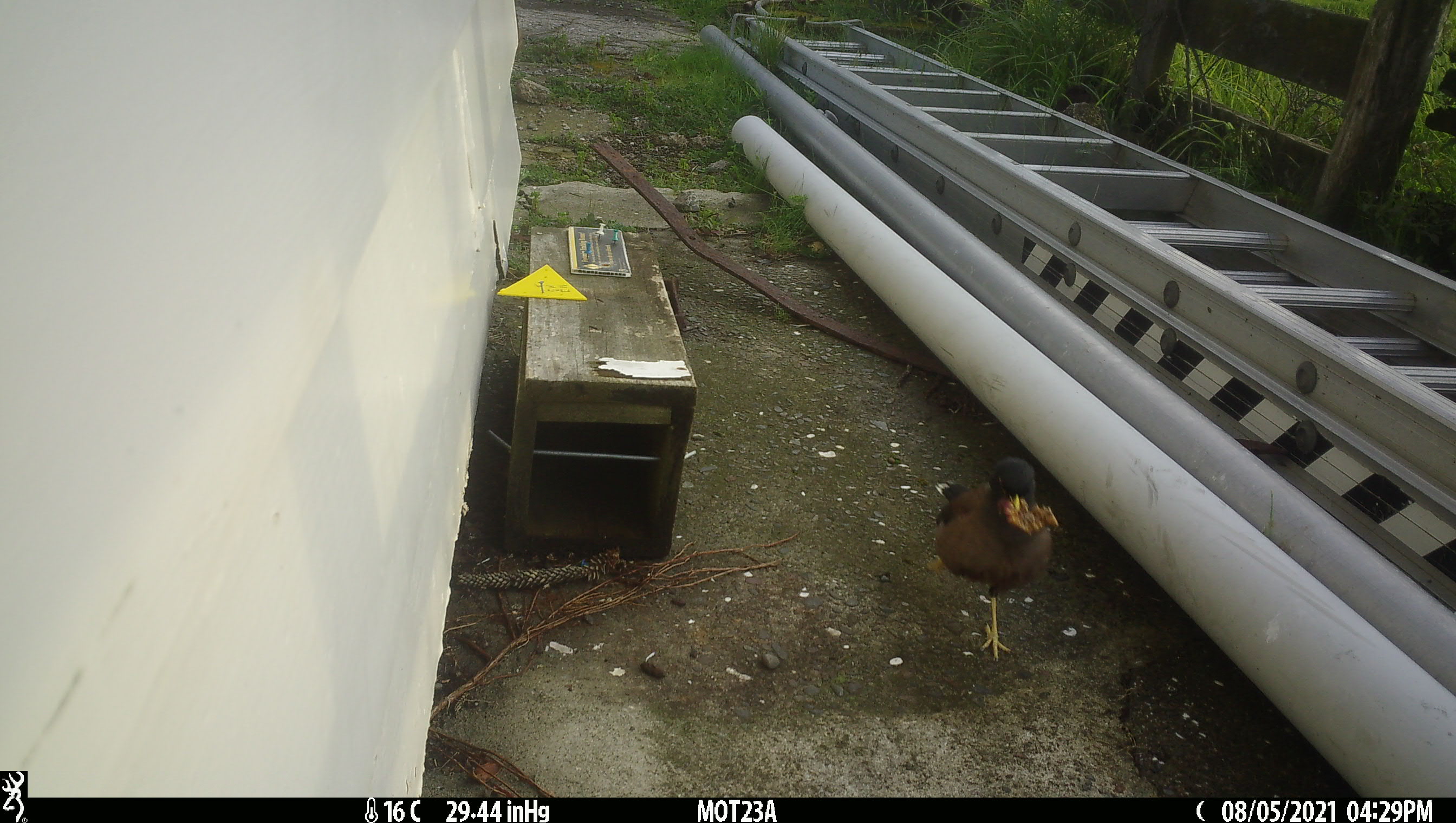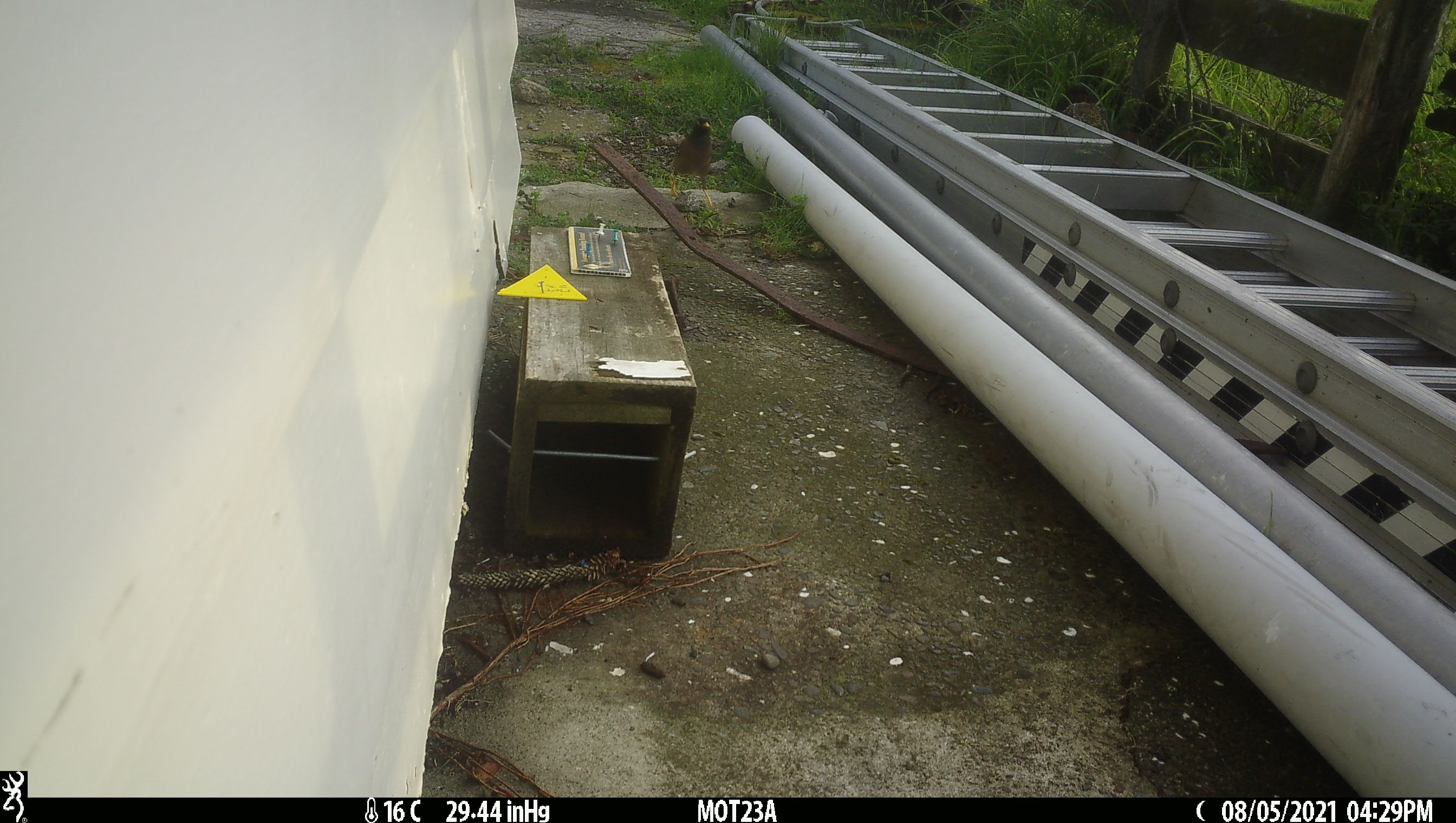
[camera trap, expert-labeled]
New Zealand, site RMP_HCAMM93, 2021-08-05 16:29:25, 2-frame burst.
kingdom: Animalia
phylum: Chordata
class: Aves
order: Passeriformes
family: Sturnidae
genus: Acridotheres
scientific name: Acridotheres tristis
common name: common myna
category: myna